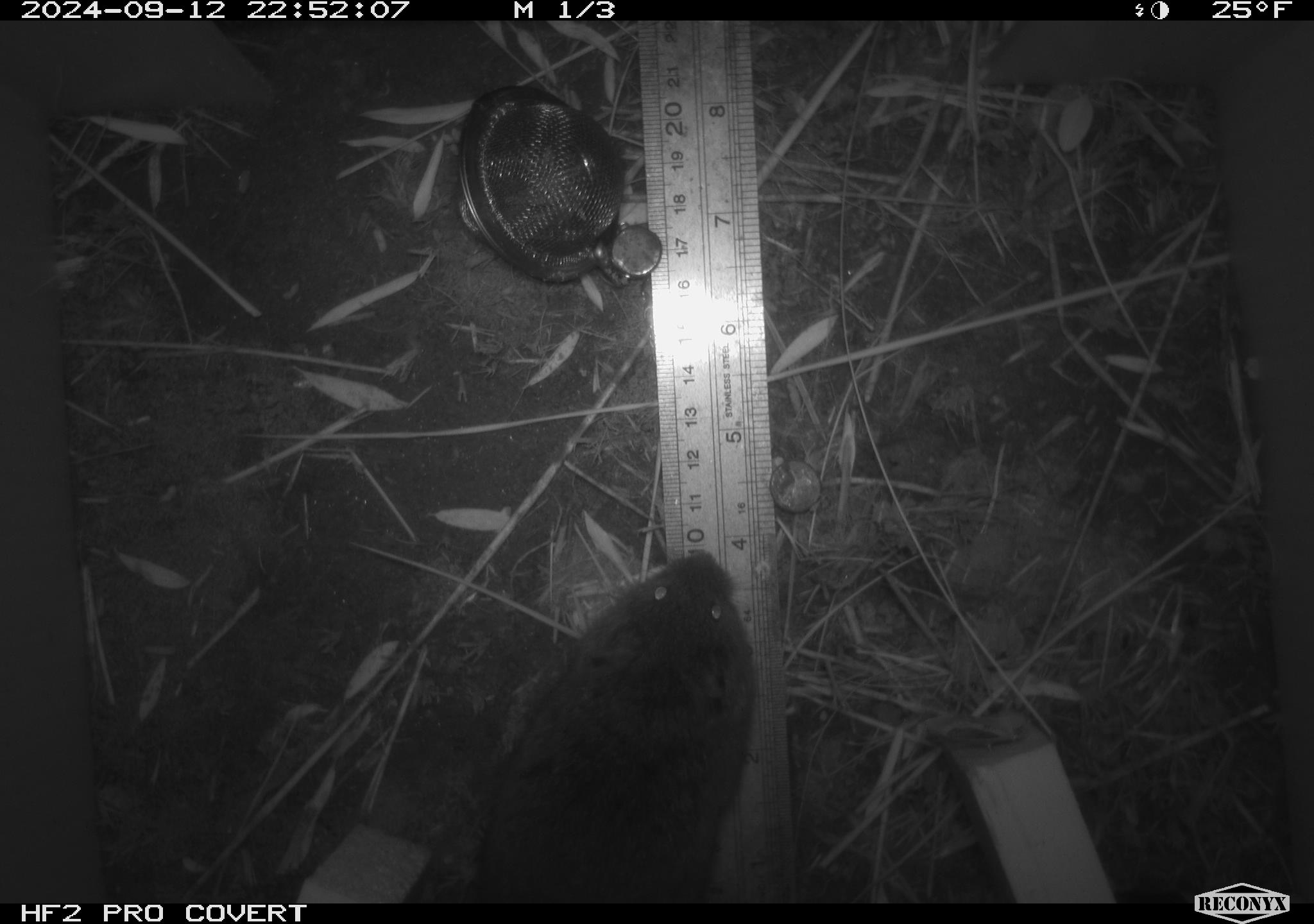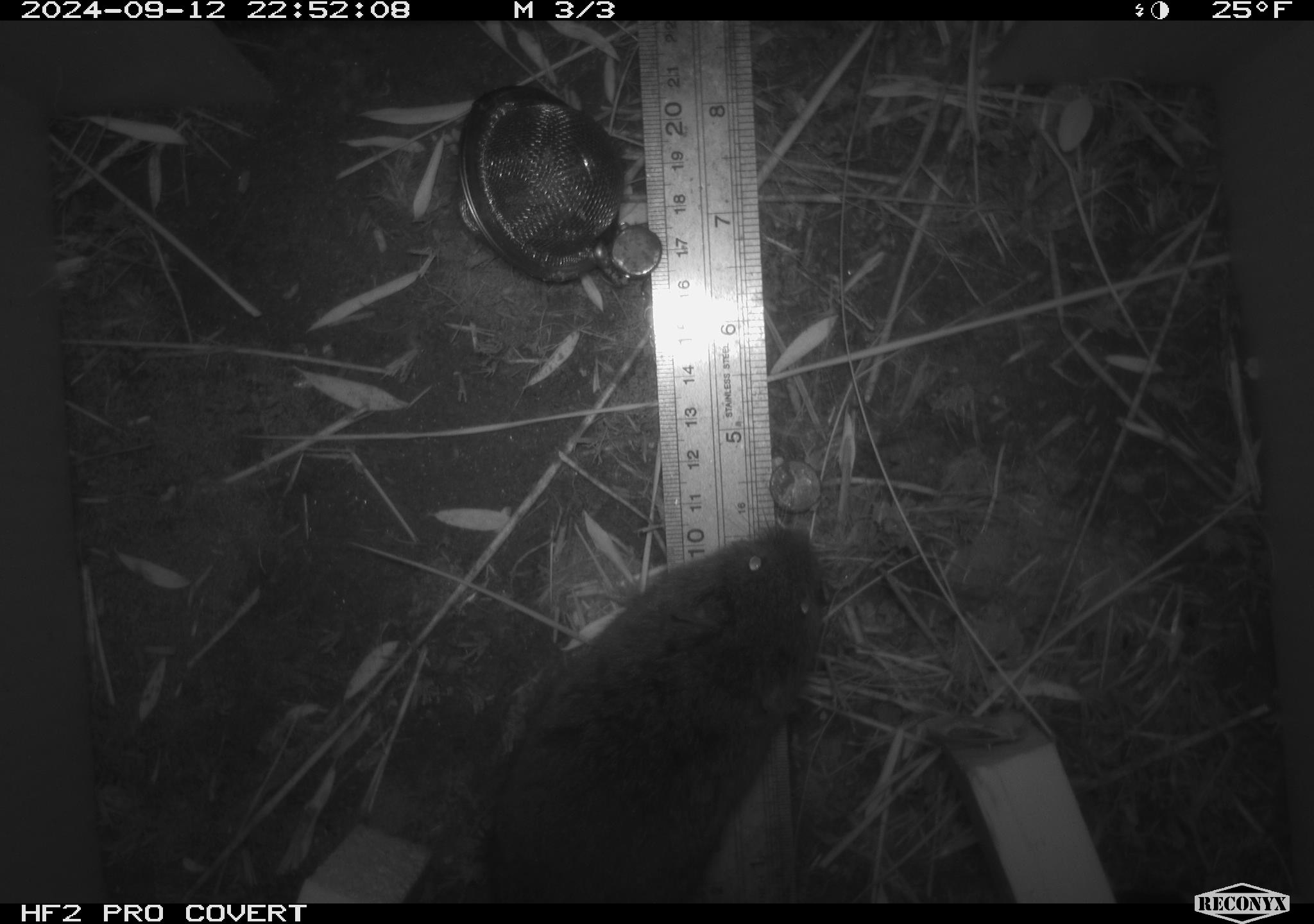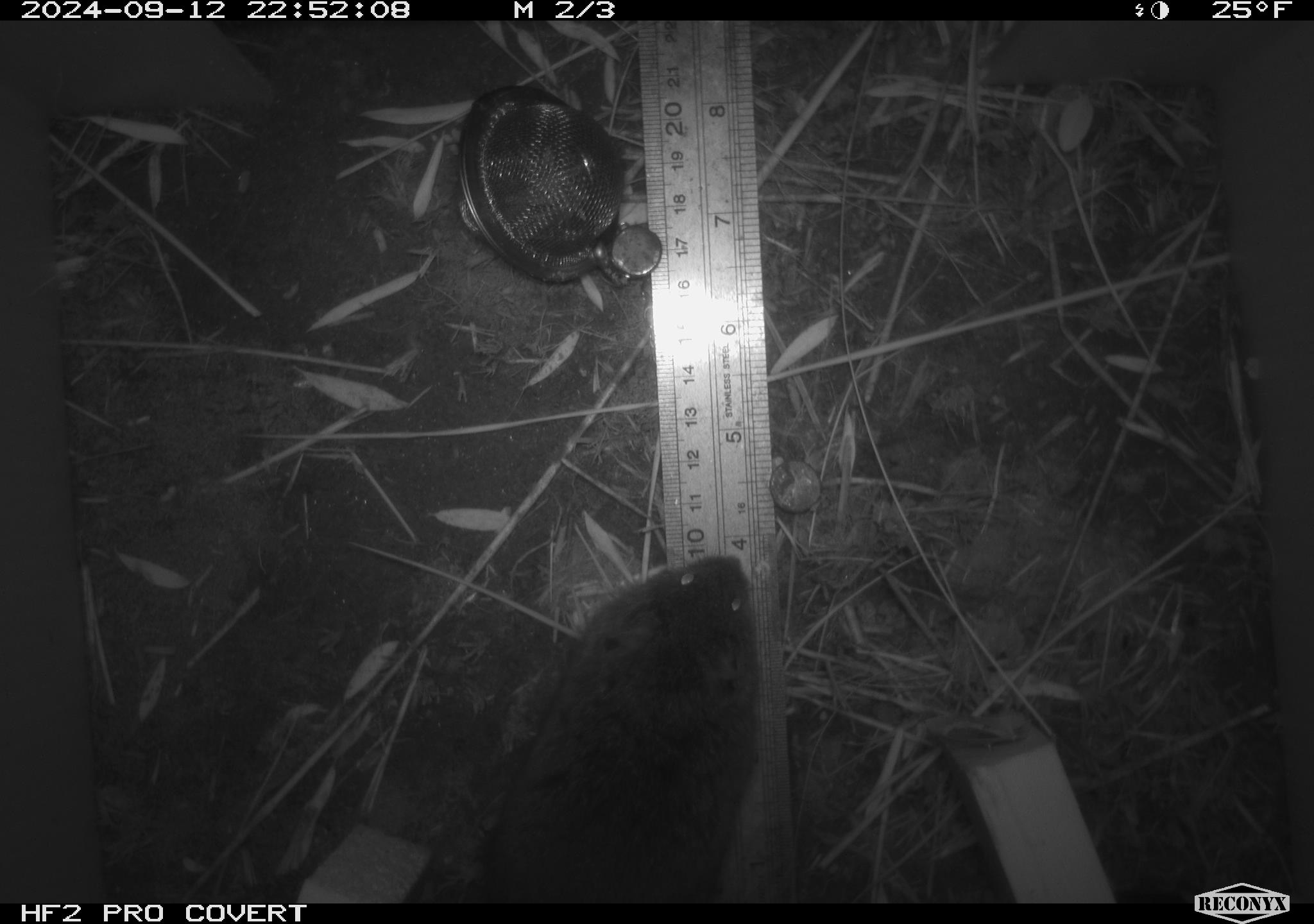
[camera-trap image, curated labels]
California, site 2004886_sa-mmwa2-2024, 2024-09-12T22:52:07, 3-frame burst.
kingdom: Animalia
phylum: Chordata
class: Mammalia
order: Rodentia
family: Cricetidae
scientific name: Arvicolinae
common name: voles, lemmings, and muskrats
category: arvicolinae subfamily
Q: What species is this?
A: Arvicolinae subfamily (voles, lemmings, and muskrats) (Arvicolinae).